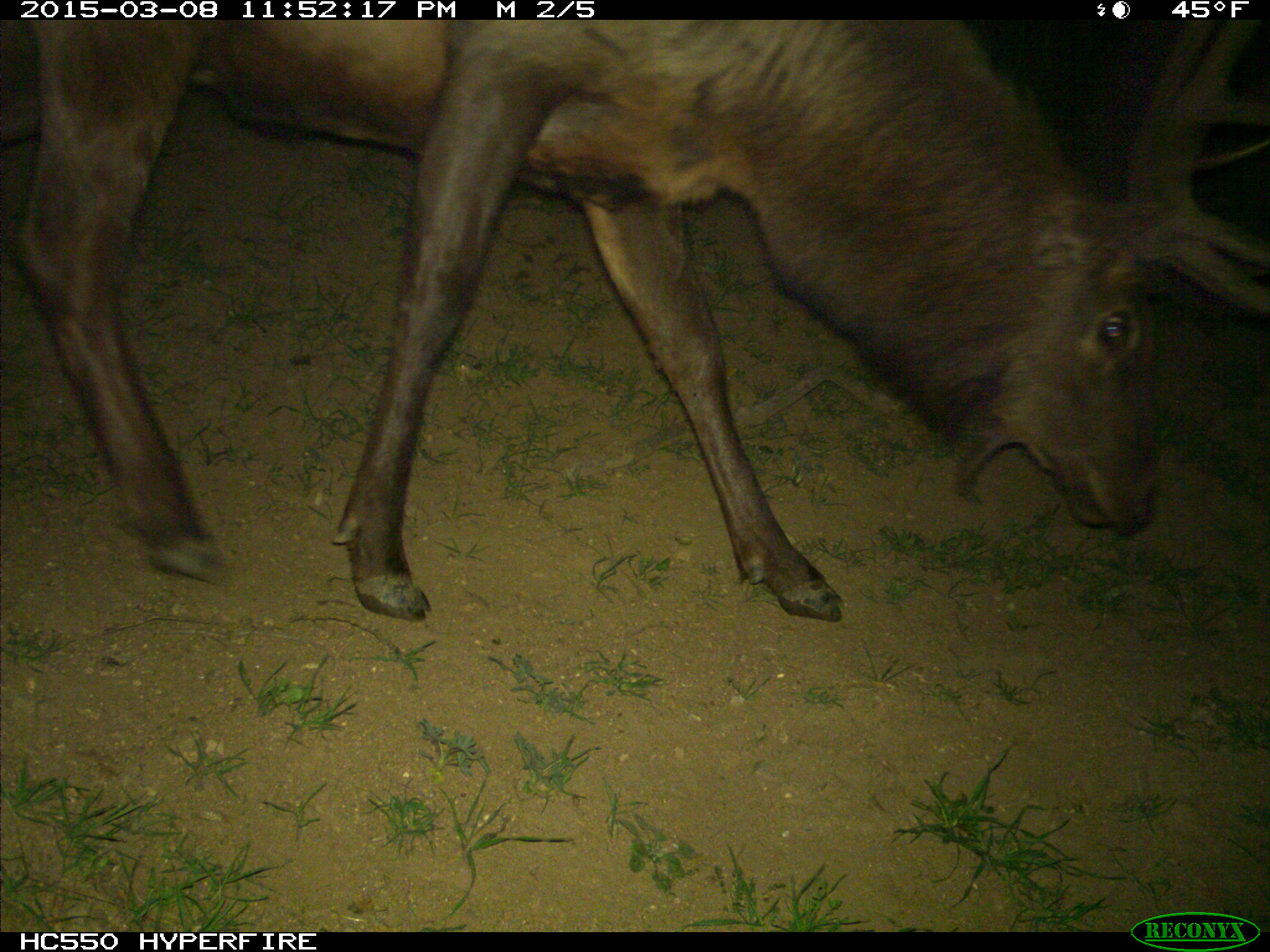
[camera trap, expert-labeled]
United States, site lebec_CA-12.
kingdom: Animalia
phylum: Chordata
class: Mammalia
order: Artiodactyla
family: Cervidae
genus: Cervus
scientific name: Cervus canadensis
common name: elk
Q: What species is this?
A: Cervus canadensis (elk).